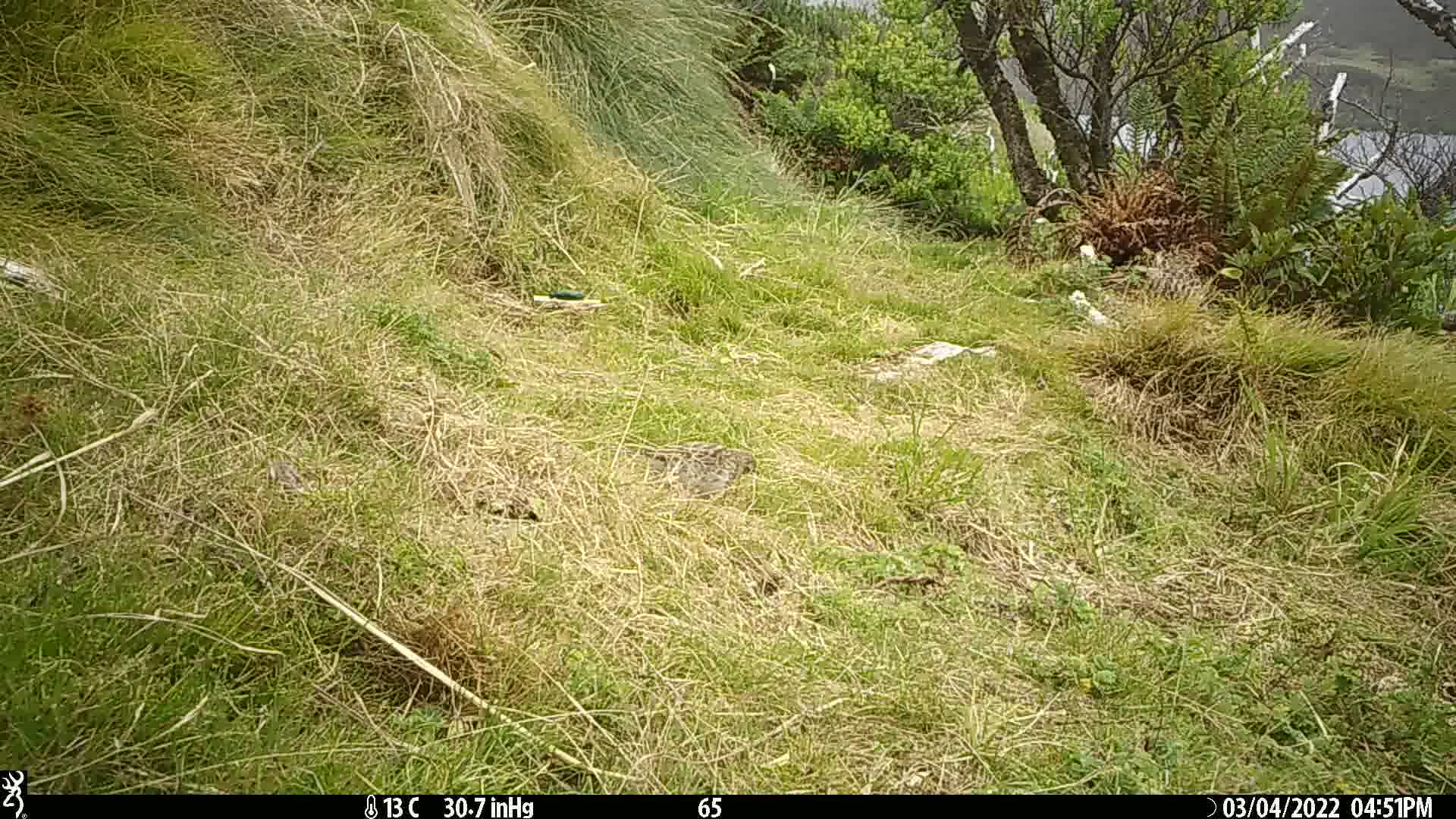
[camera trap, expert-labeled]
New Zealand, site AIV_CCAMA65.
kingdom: Animalia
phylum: Chordata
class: Aves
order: Passeriformes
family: Motacillidae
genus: Anthus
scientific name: Anthus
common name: pipit